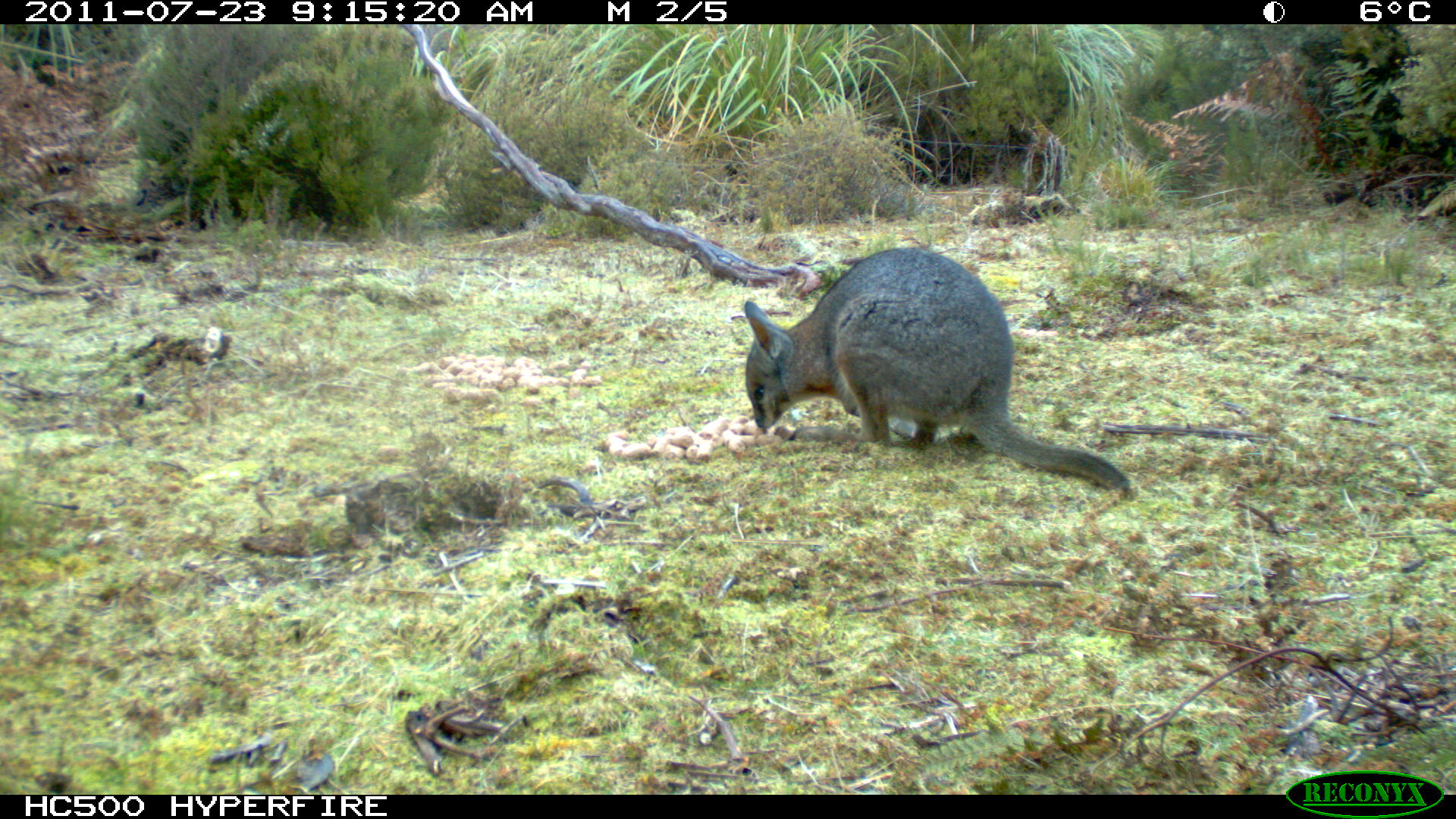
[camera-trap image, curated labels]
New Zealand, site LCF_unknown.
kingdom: Animalia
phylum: Chordata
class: Mammalia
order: Diprotodontia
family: Macropodidae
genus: Notamacropus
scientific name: Notamacropus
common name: wallaby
Wallaby (Notamacropus).